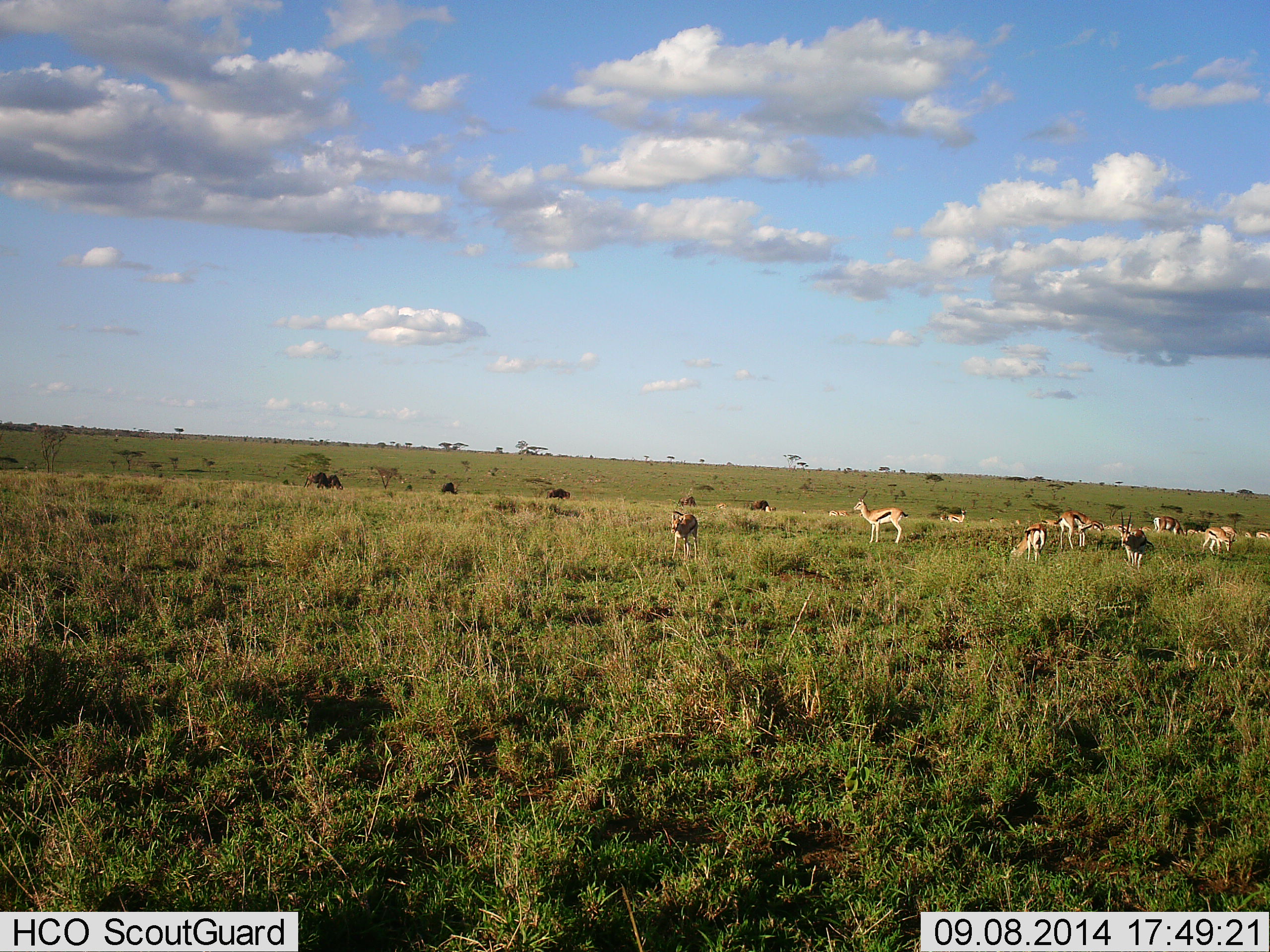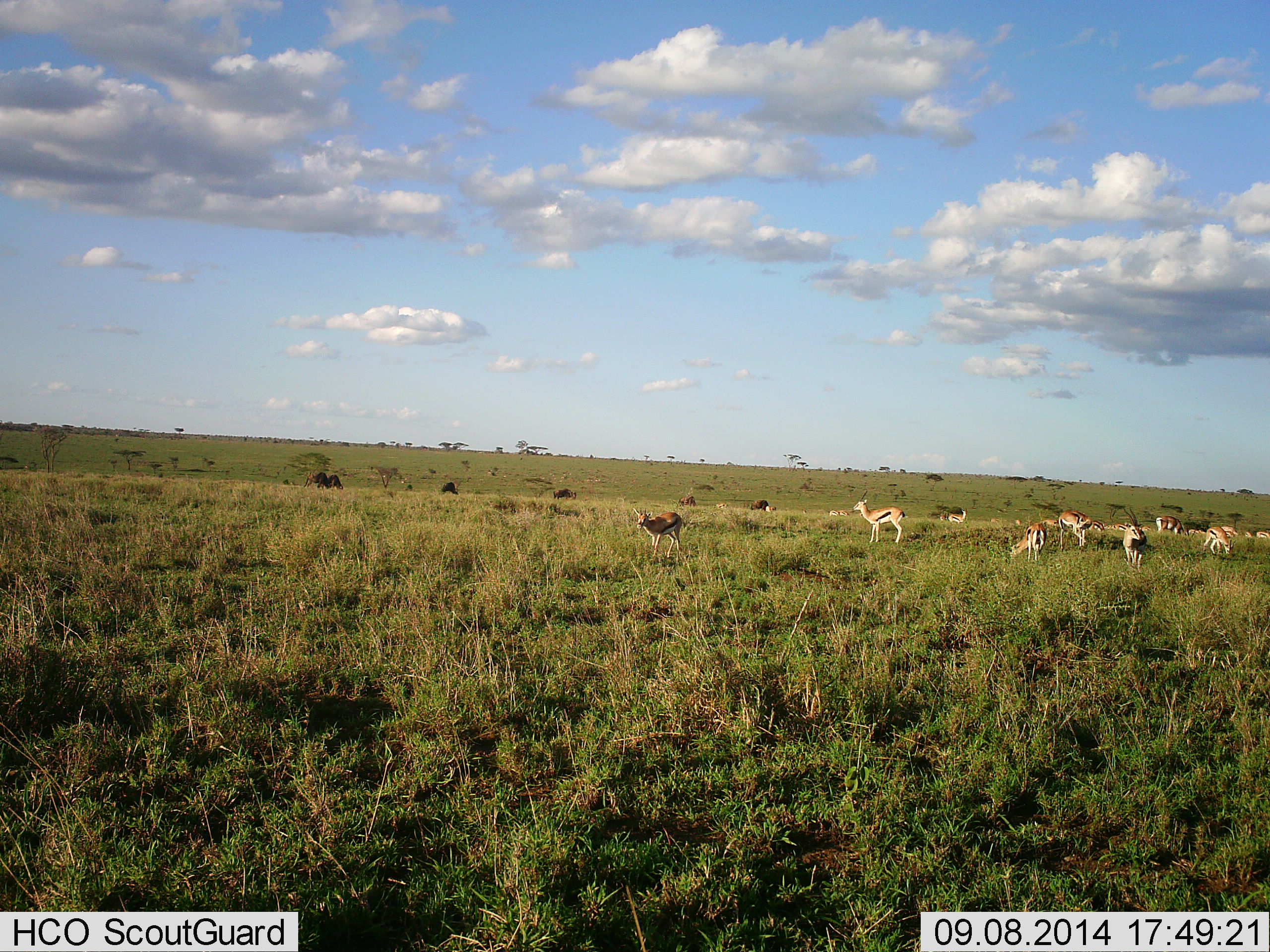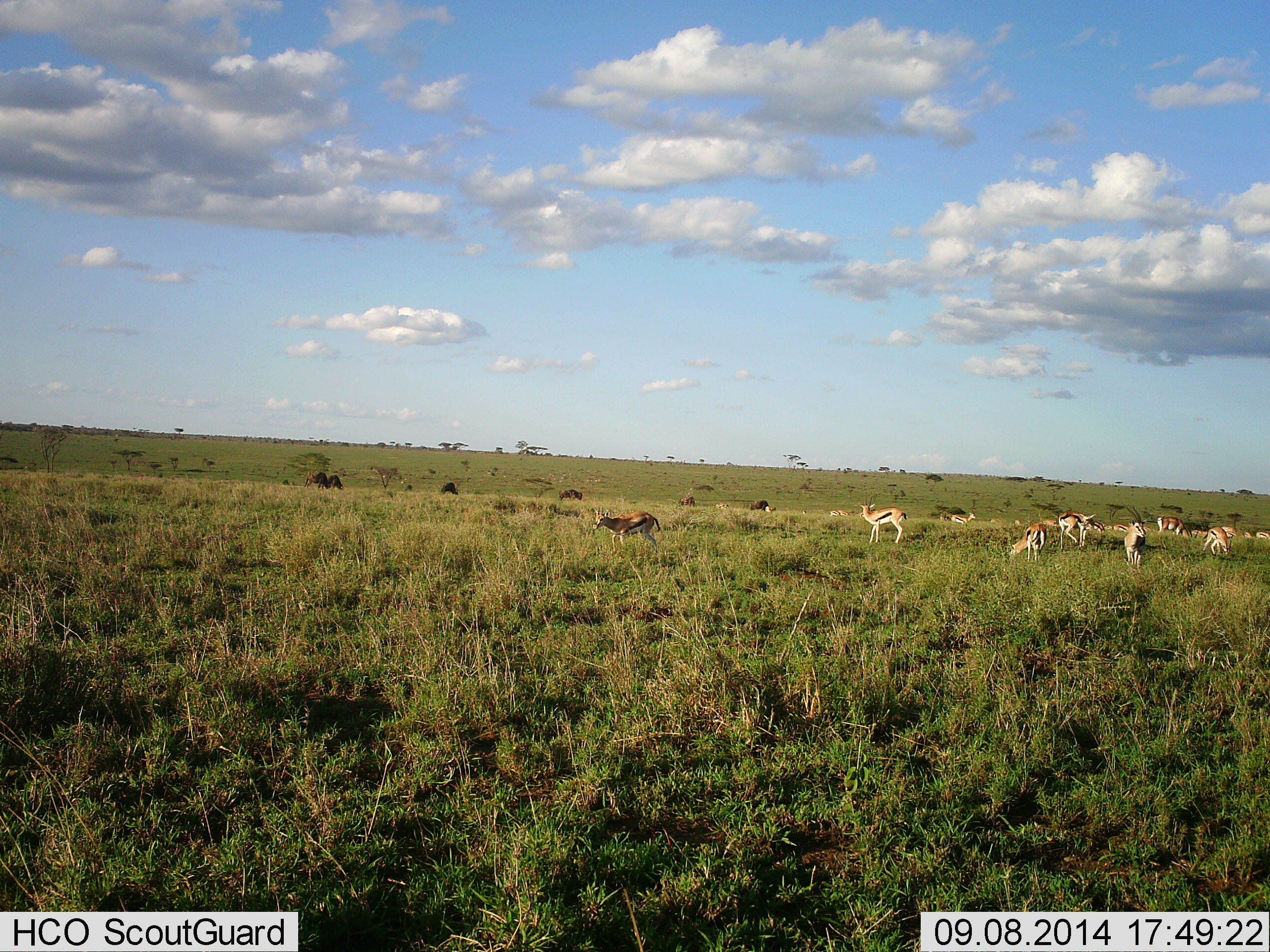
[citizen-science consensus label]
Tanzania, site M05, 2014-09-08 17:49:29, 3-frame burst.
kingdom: Animalia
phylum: Chordata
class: Mammalia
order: Artiodactyla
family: Bovidae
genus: Eudorcas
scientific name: Eudorcas thomsonii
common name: thomson's gazelle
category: gazellethomsons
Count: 11-50.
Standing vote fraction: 64%.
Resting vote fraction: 7%.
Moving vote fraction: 43%.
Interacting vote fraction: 14%.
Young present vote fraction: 0%.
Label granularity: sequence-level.